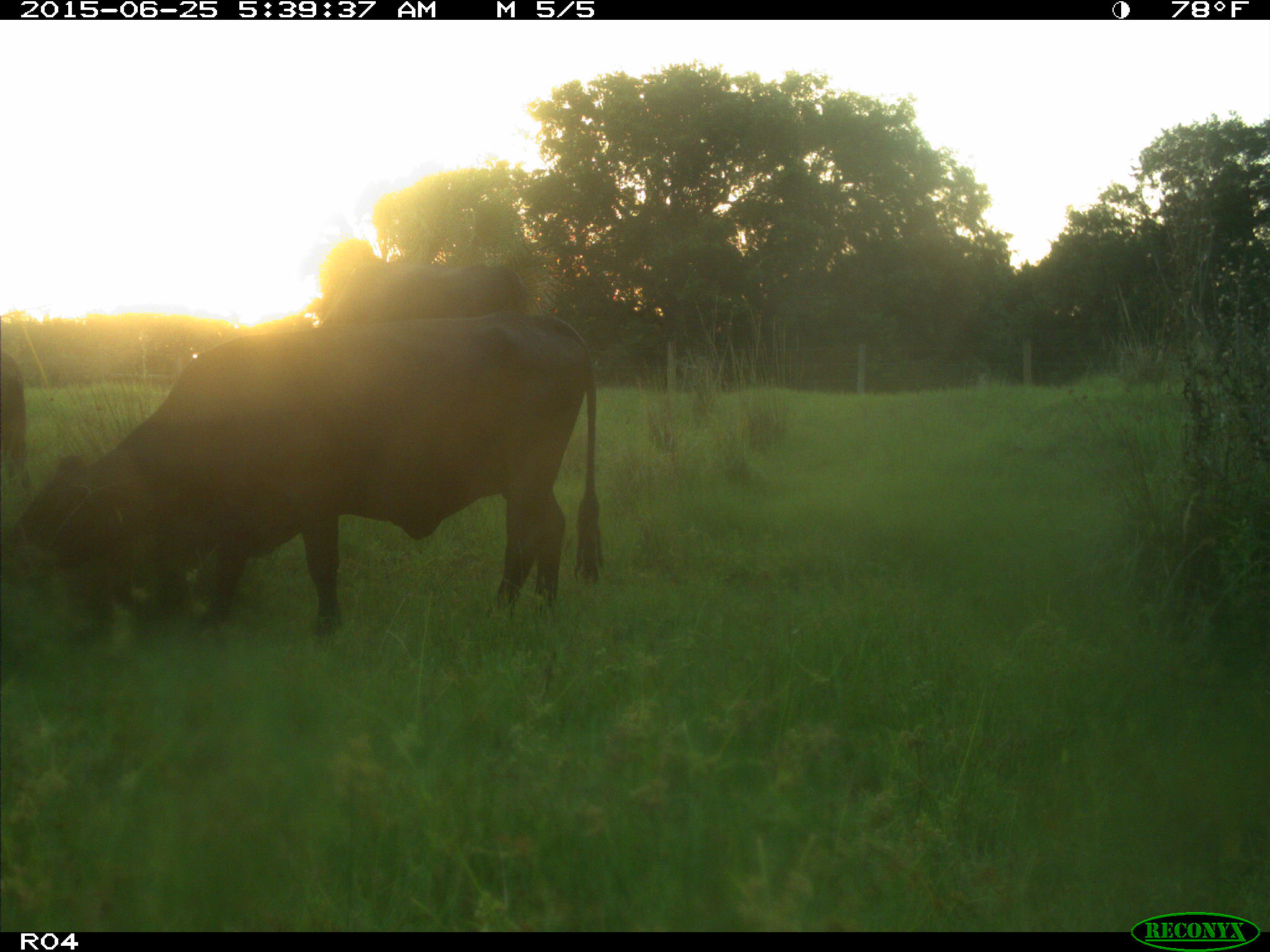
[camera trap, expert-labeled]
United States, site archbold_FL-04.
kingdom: Animalia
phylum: Chordata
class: Mammalia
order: Artiodactyla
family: Bovidae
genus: Bos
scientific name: Bos taurus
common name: domestic cow